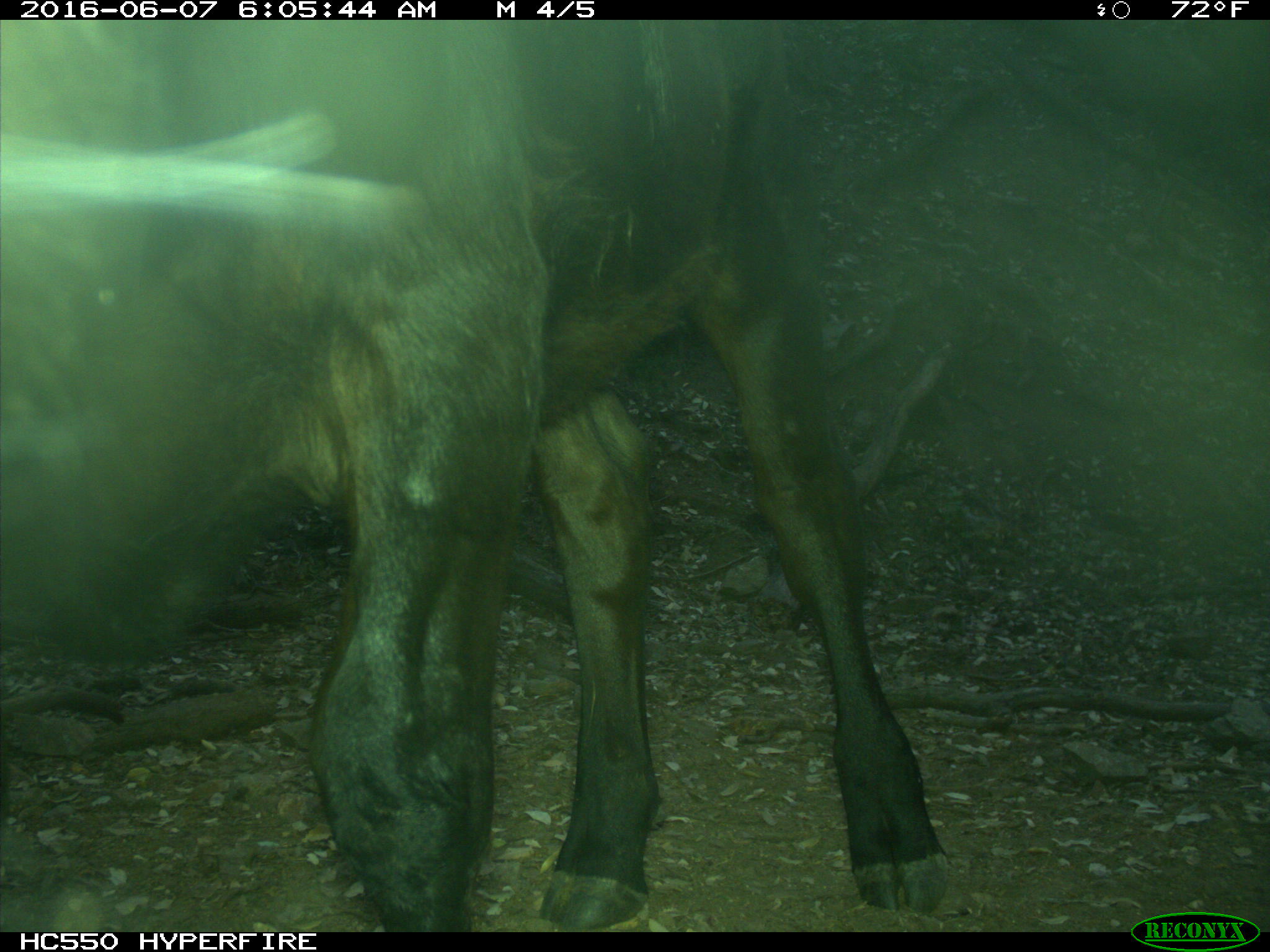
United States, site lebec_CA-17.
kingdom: Animalia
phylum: Chordata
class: Mammalia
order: Artiodactyla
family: Bovidae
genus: Bos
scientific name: Bos taurus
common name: domestic cow